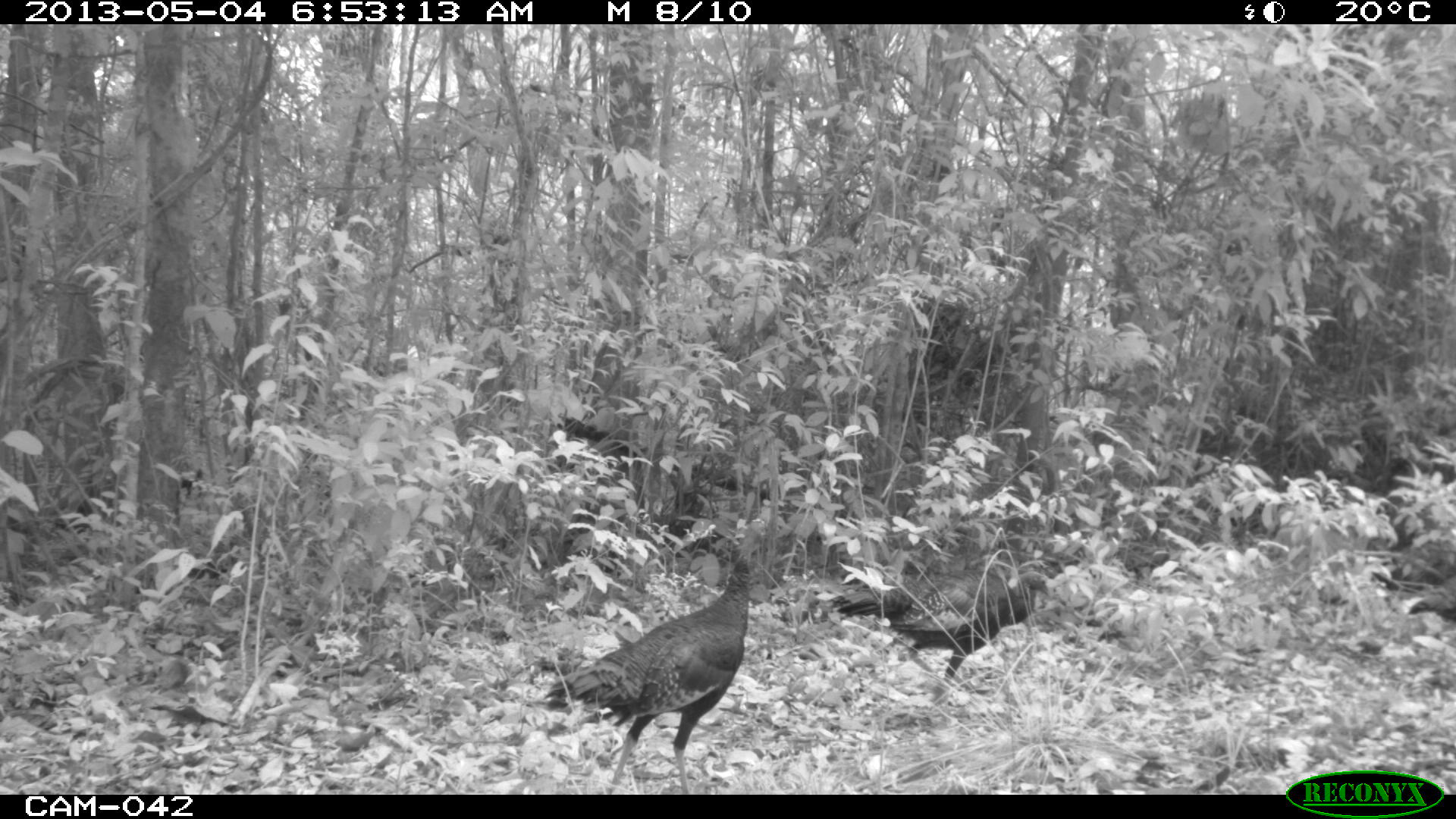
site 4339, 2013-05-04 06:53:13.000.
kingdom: Animalia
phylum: Chordata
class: Aves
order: Galliformes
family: Phasianidae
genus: Meleagris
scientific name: Meleagris ocellata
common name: ocellated turkey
Meleagris ocellata (ocellated turkey), count 4.